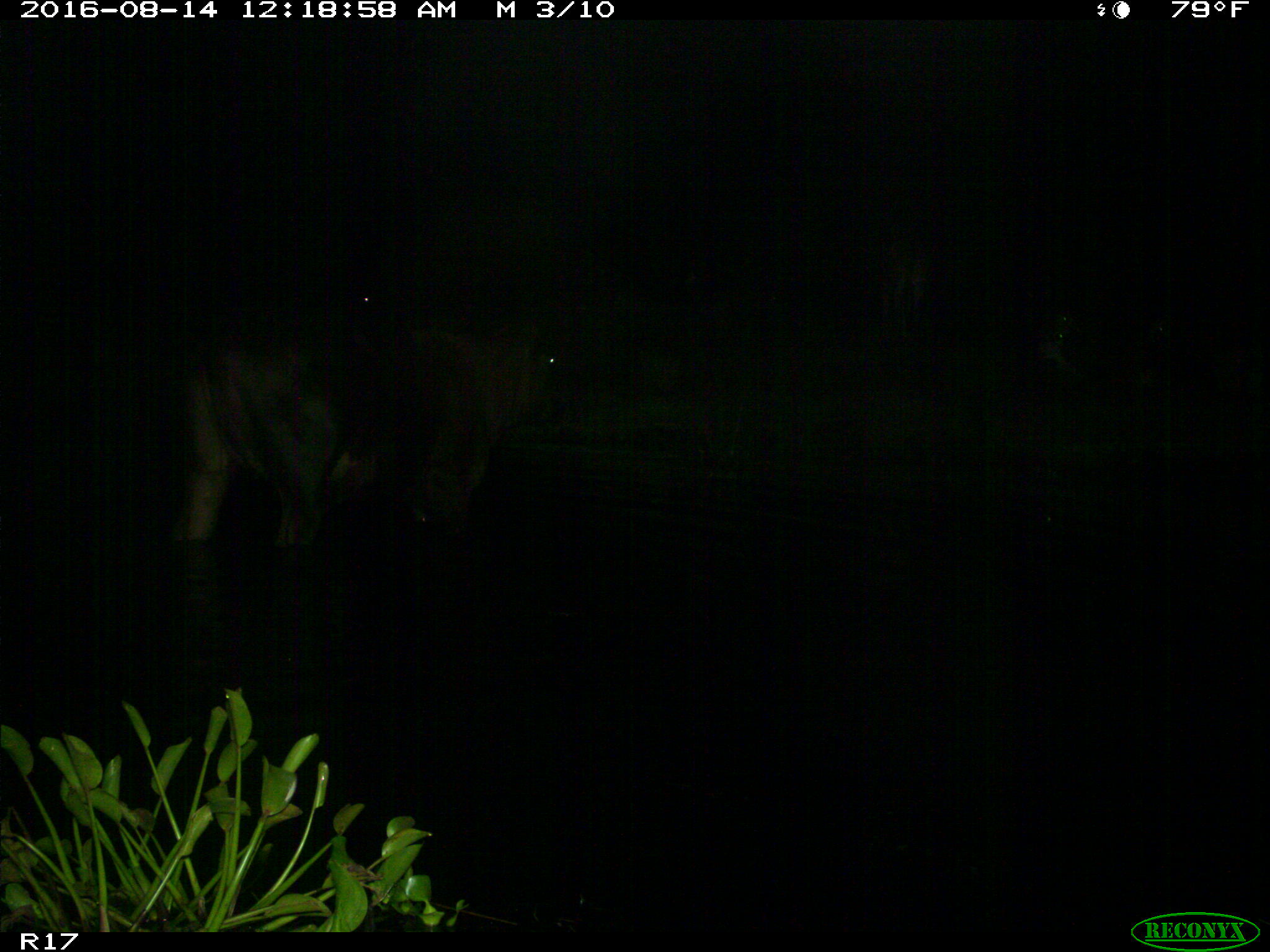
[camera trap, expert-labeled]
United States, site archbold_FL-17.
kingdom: Animalia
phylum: Chordata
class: Mammalia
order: Artiodactyla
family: Bovidae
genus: Bos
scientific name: Bos taurus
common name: domestic cow